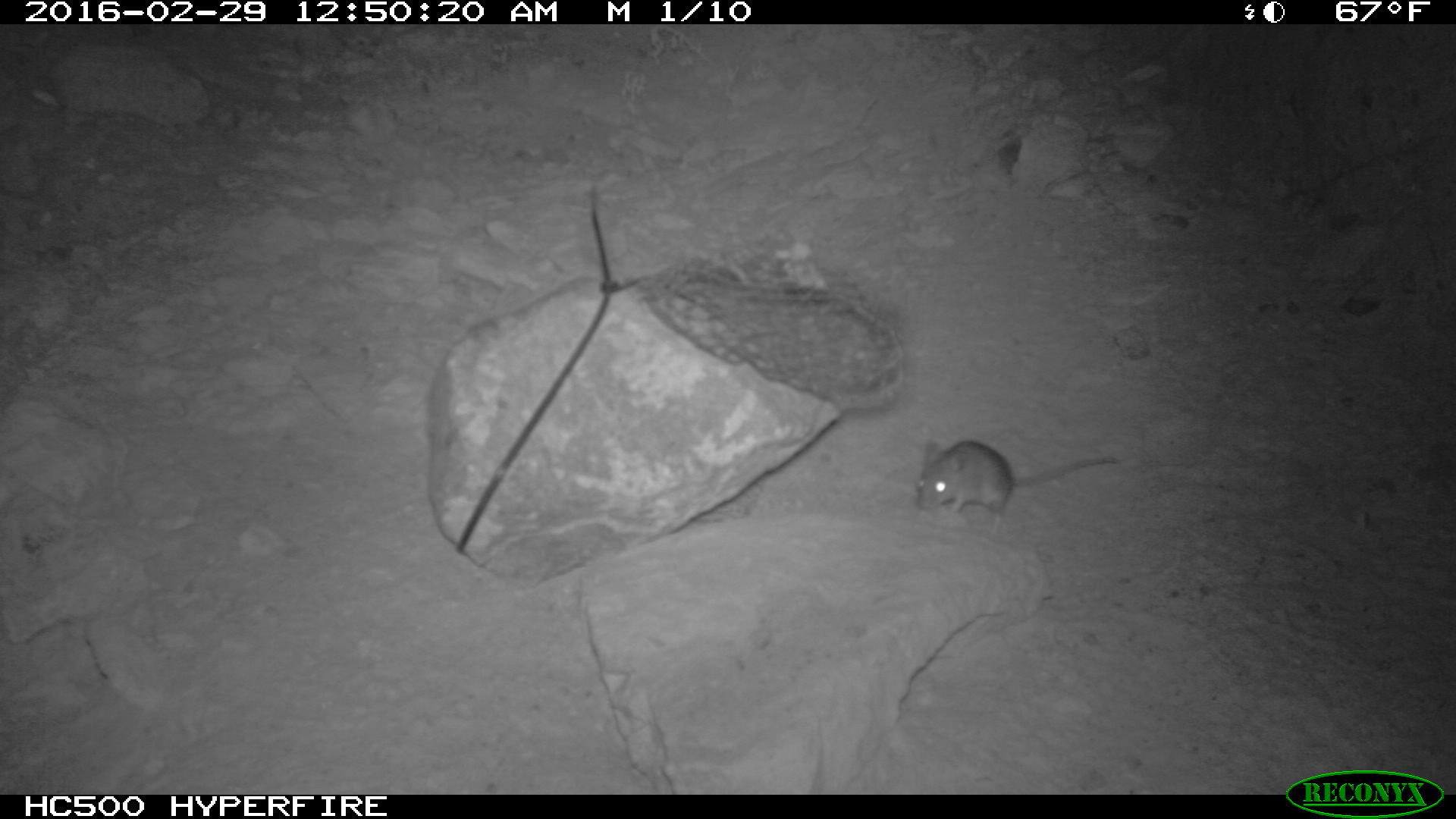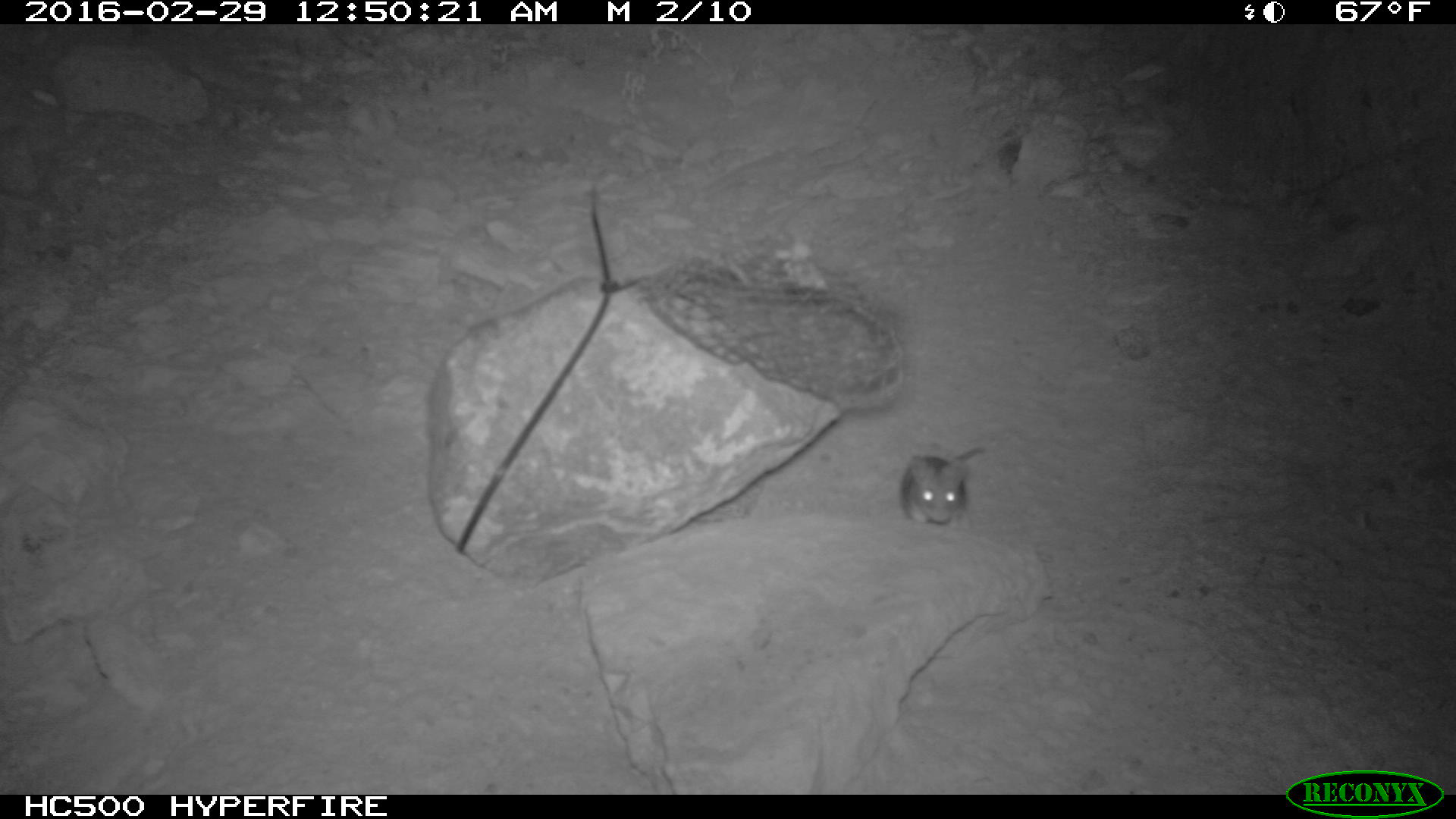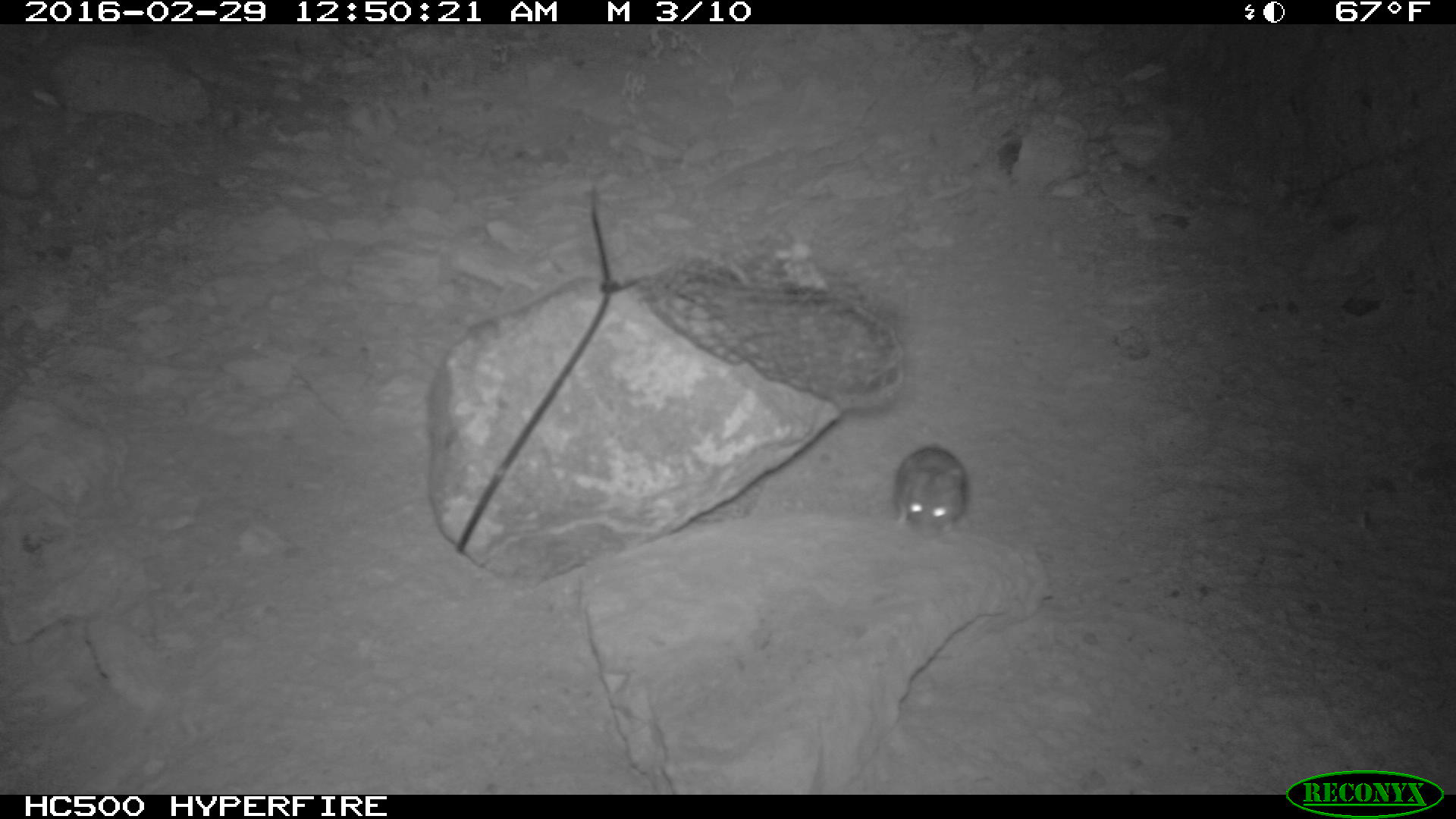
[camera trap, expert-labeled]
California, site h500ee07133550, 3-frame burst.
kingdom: Animalia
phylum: Chordata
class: Mammalia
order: Rodentia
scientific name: Rodentia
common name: rodent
Rodent (Rodentia).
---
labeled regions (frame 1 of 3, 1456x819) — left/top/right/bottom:
rodent: 914/438/1119/513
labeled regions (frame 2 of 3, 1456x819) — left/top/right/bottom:
rodent: 900/444/985/527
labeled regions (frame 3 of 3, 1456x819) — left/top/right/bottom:
rodent: 893/444/968/538